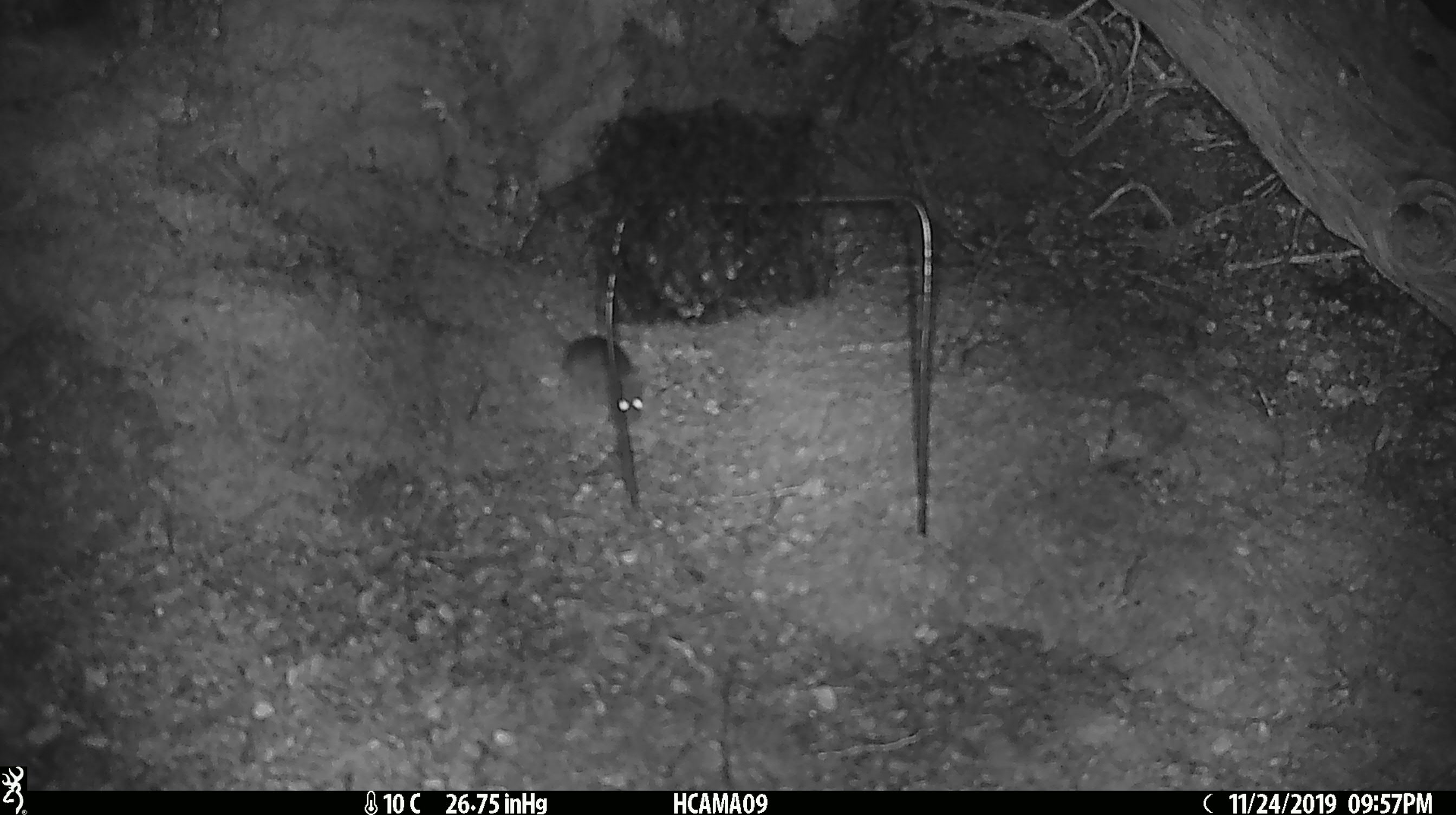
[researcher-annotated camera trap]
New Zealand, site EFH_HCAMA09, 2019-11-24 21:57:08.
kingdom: Animalia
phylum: Chordata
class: Mammalia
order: Rodentia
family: Muridae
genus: Mus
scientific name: Mus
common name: mouse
Mouse (Mus).